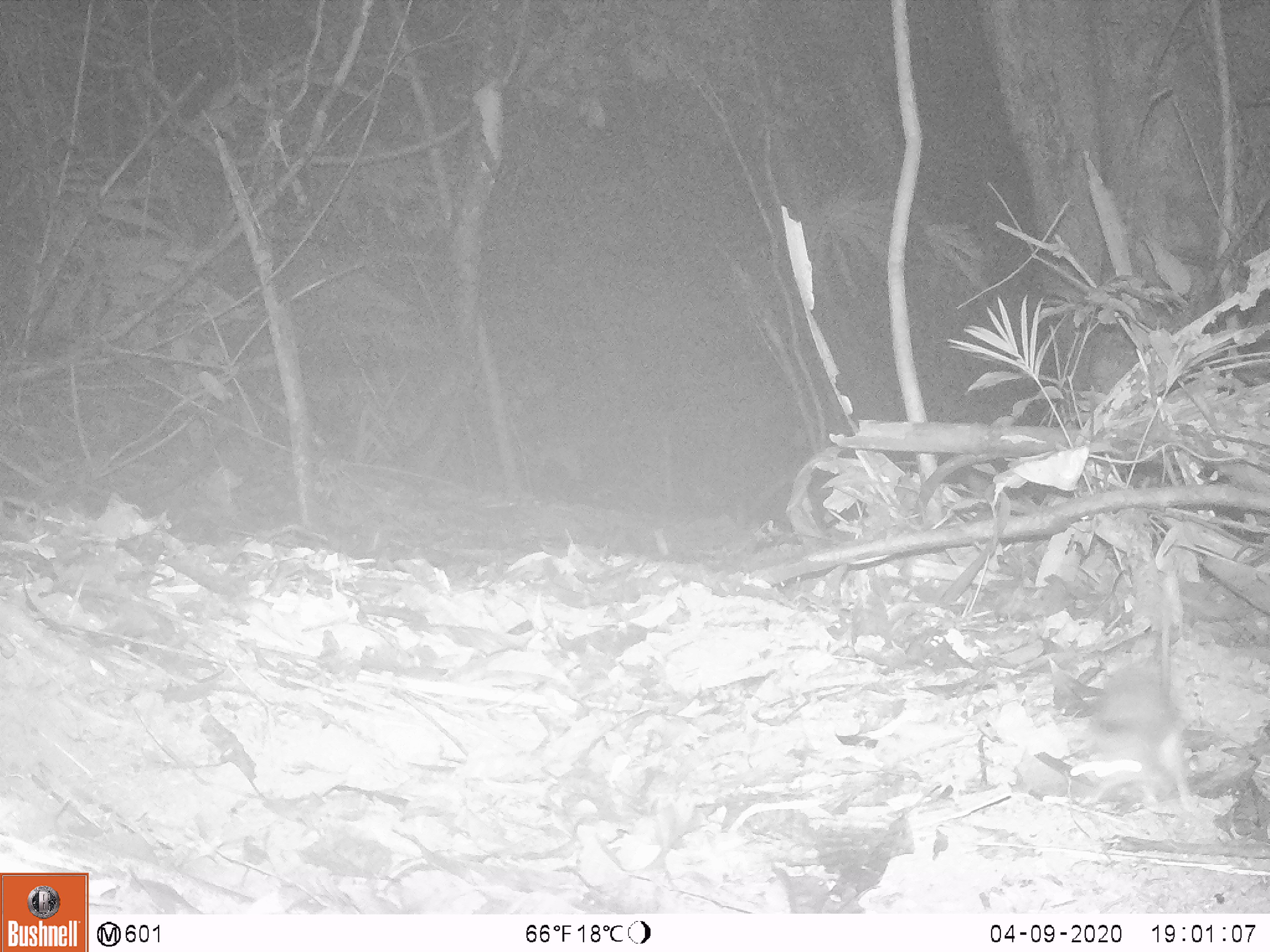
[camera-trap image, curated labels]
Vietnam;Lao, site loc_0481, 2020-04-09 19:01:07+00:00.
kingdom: Animalia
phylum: Chordata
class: Mammalia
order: Rodentia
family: Muridae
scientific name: Muridae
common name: old-world mice and rats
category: unidentified murid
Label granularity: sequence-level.